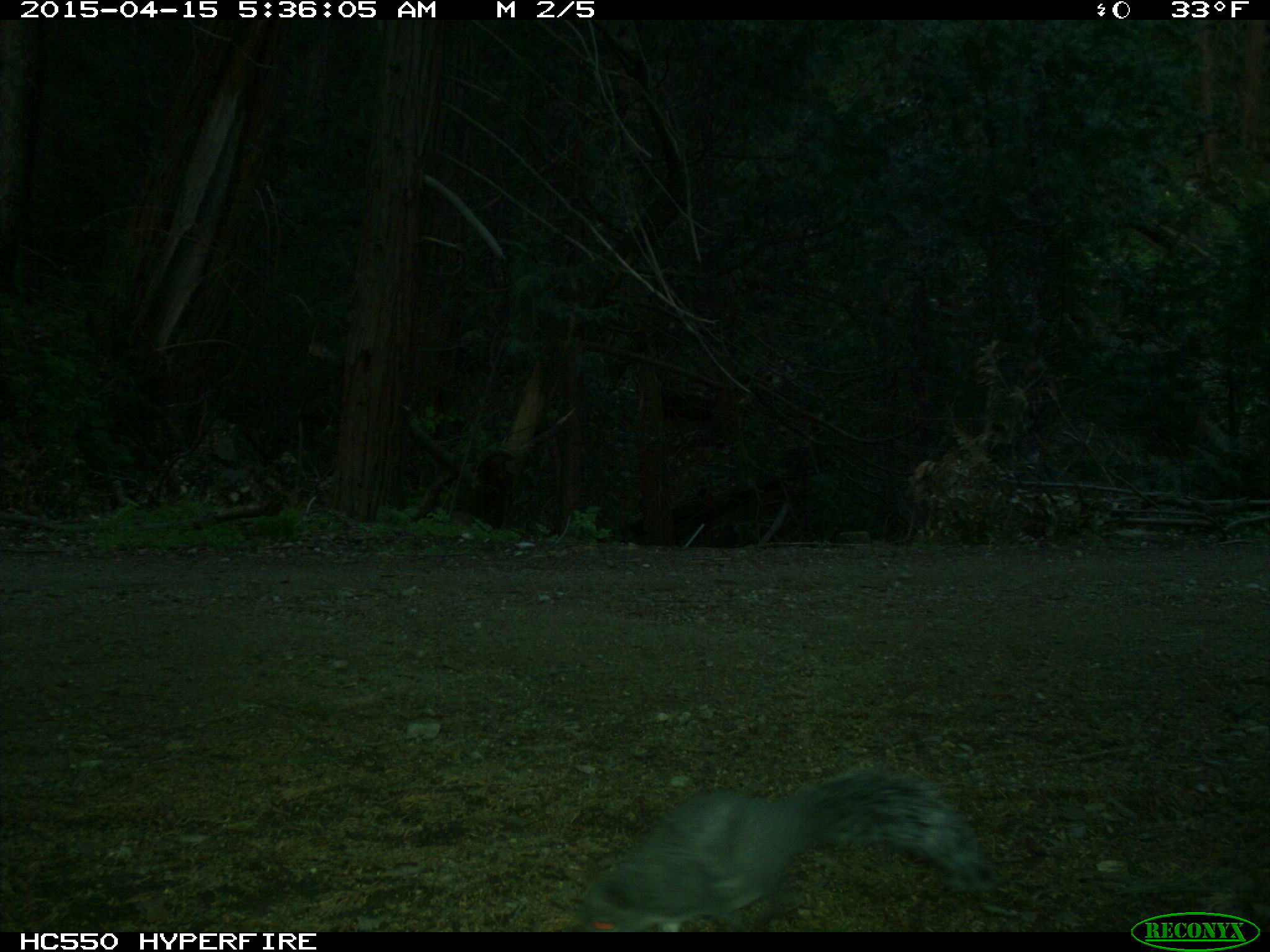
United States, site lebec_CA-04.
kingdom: Animalia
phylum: Chordata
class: Mammalia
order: Rodentia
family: Sciuridae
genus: Sciurus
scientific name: Sciurus carolinensis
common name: eastern gray squirrel